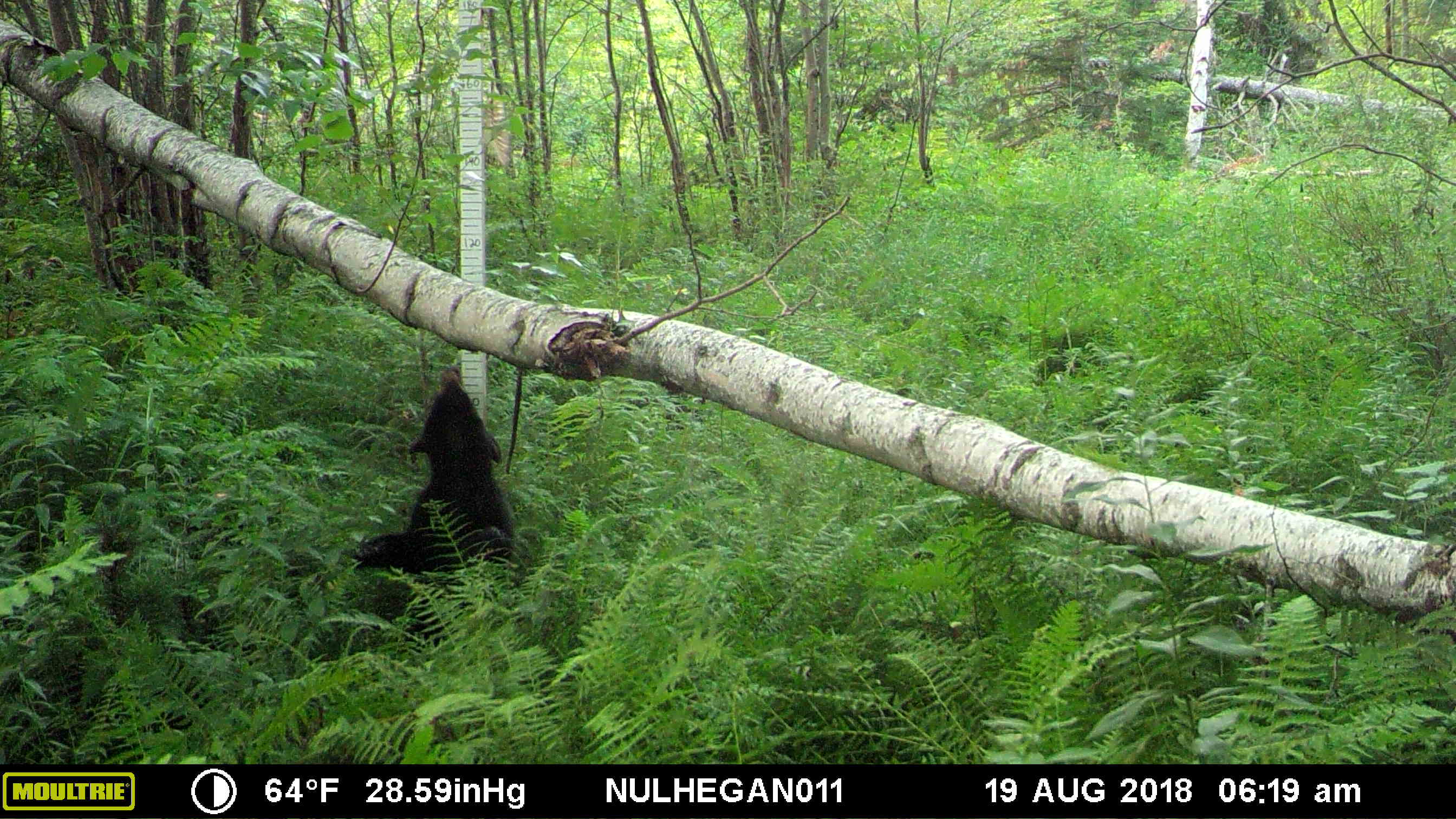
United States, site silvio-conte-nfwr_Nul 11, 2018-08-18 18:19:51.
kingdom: Animalia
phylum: Chordata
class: Mammalia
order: Carnivora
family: Ursidae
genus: Ursus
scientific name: Ursus americanus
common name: black bear